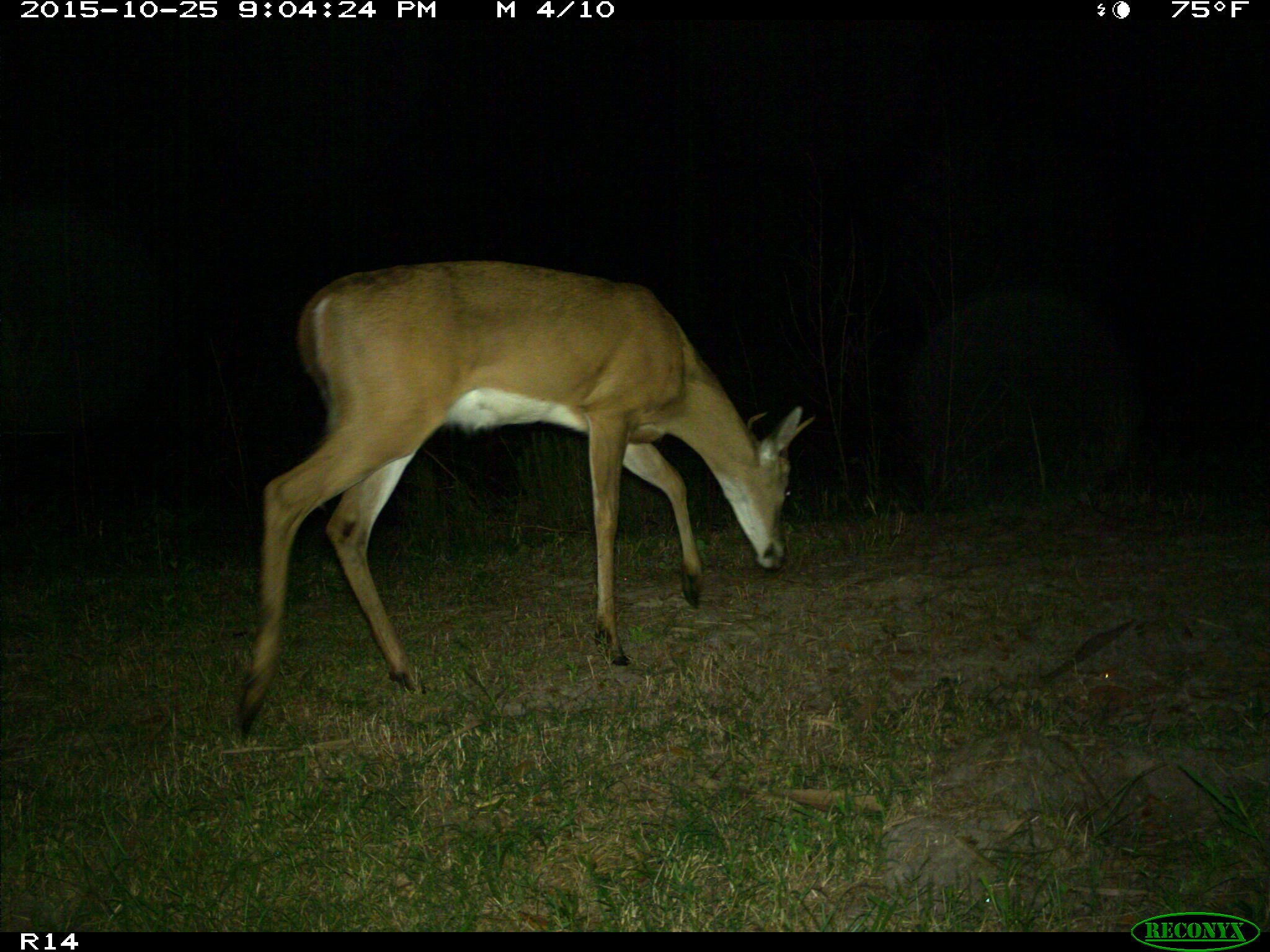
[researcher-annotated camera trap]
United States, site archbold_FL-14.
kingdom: Animalia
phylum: Chordata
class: Mammalia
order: Artiodactyla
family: Cervidae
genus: Odocoileus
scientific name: Odocoileus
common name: deer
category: unidentified deer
Unidentified deer (deer) (Odocoileus).